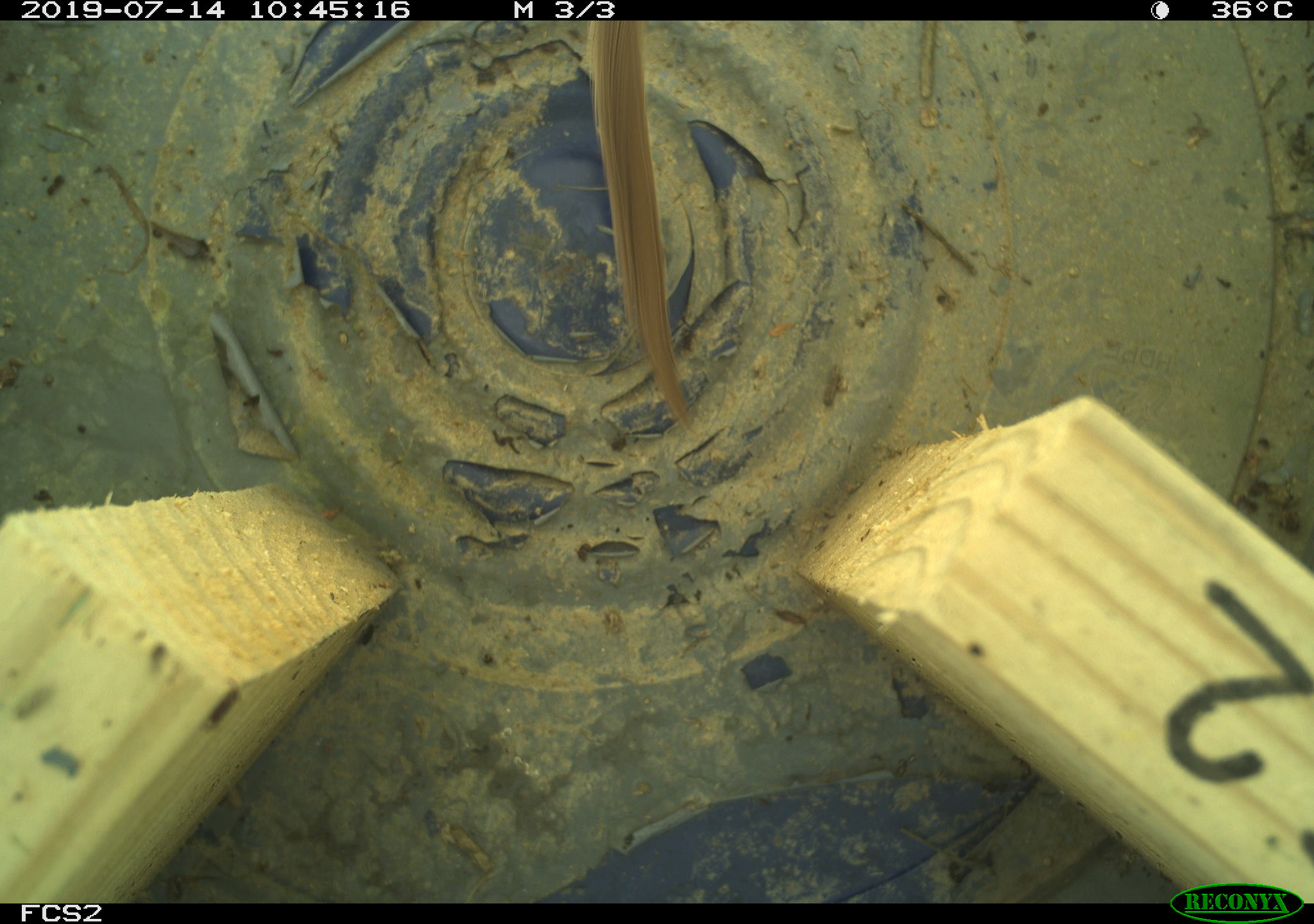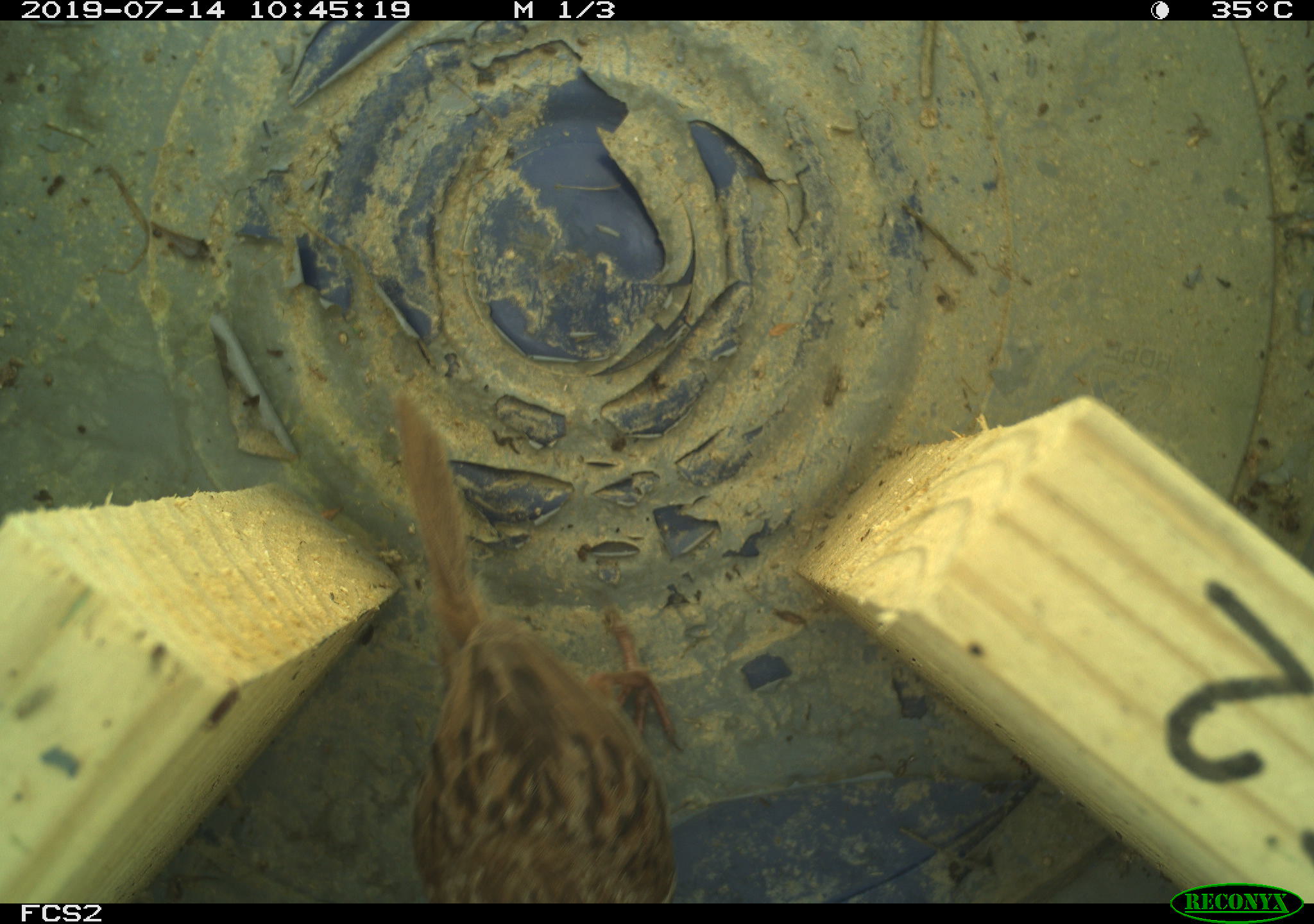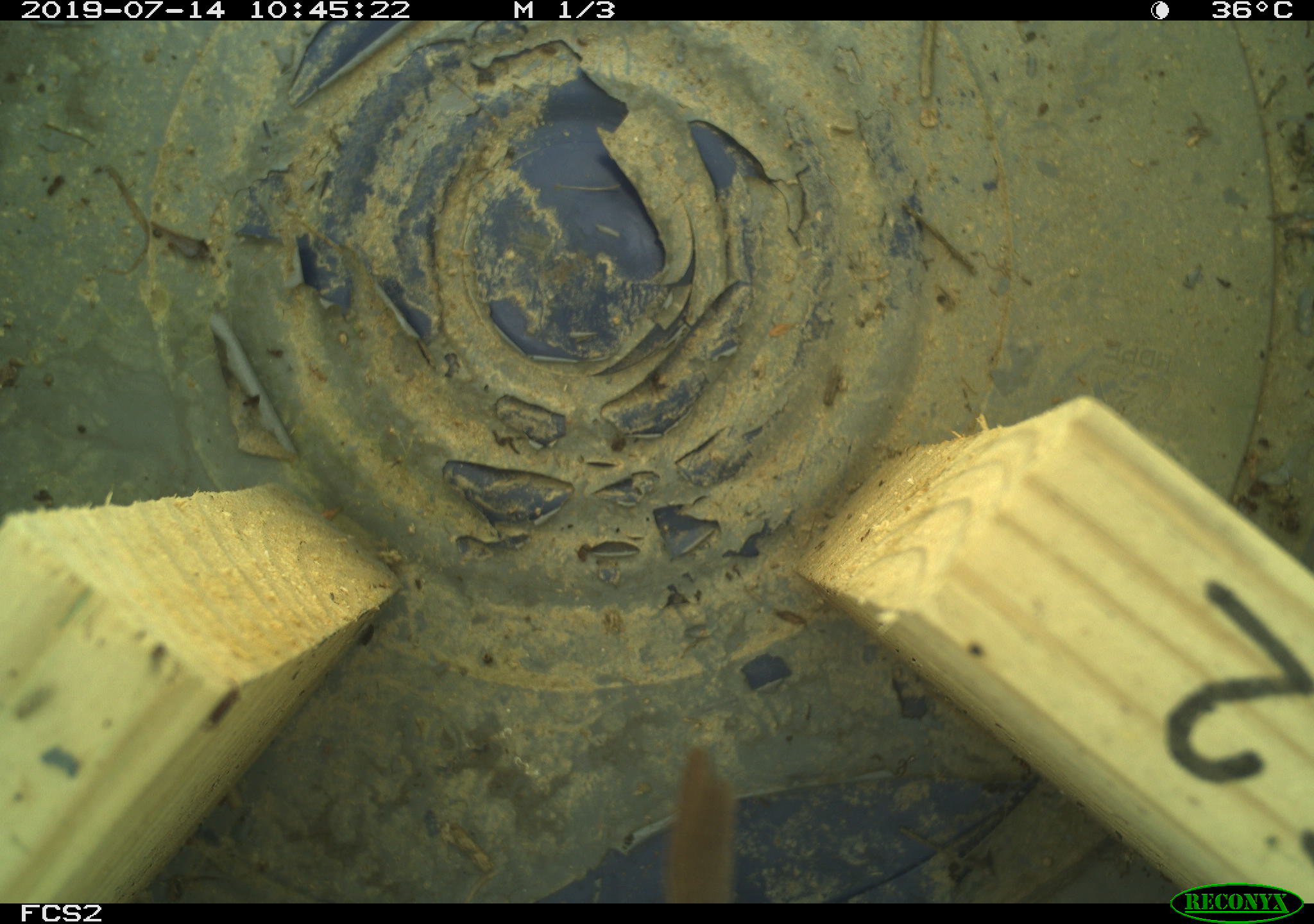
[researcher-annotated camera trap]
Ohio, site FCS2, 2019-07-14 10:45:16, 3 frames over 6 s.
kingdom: Animalia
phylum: Chordata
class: Aves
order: Passeriformes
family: Passerellidae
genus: Melospiza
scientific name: Melospiza melodia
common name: song sparrow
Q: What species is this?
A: Song sparrow (Melospiza melodia).